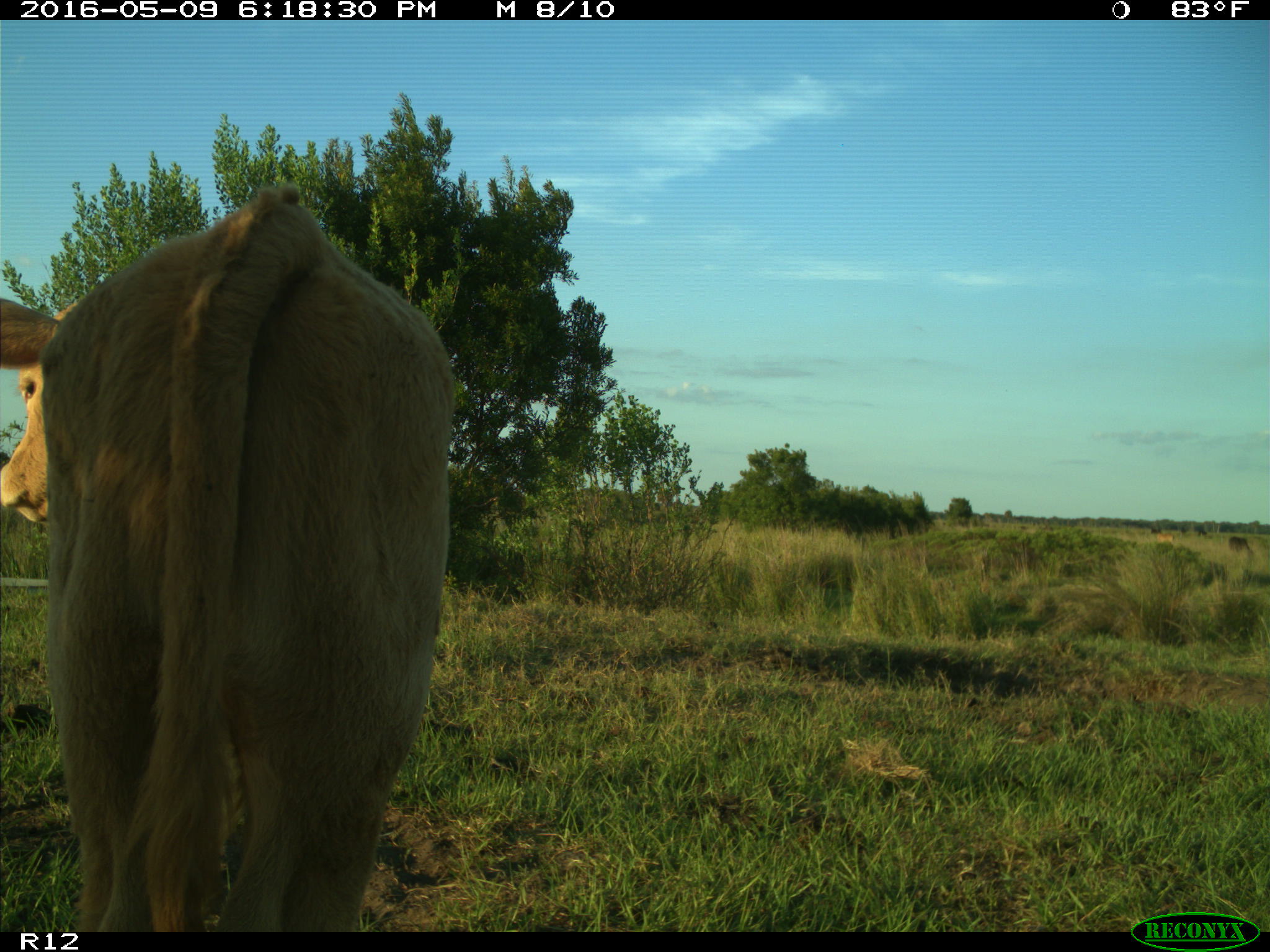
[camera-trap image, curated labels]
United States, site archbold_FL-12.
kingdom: Animalia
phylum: Chordata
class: Mammalia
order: Artiodactyla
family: Bovidae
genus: Bos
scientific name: Bos taurus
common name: domestic cow